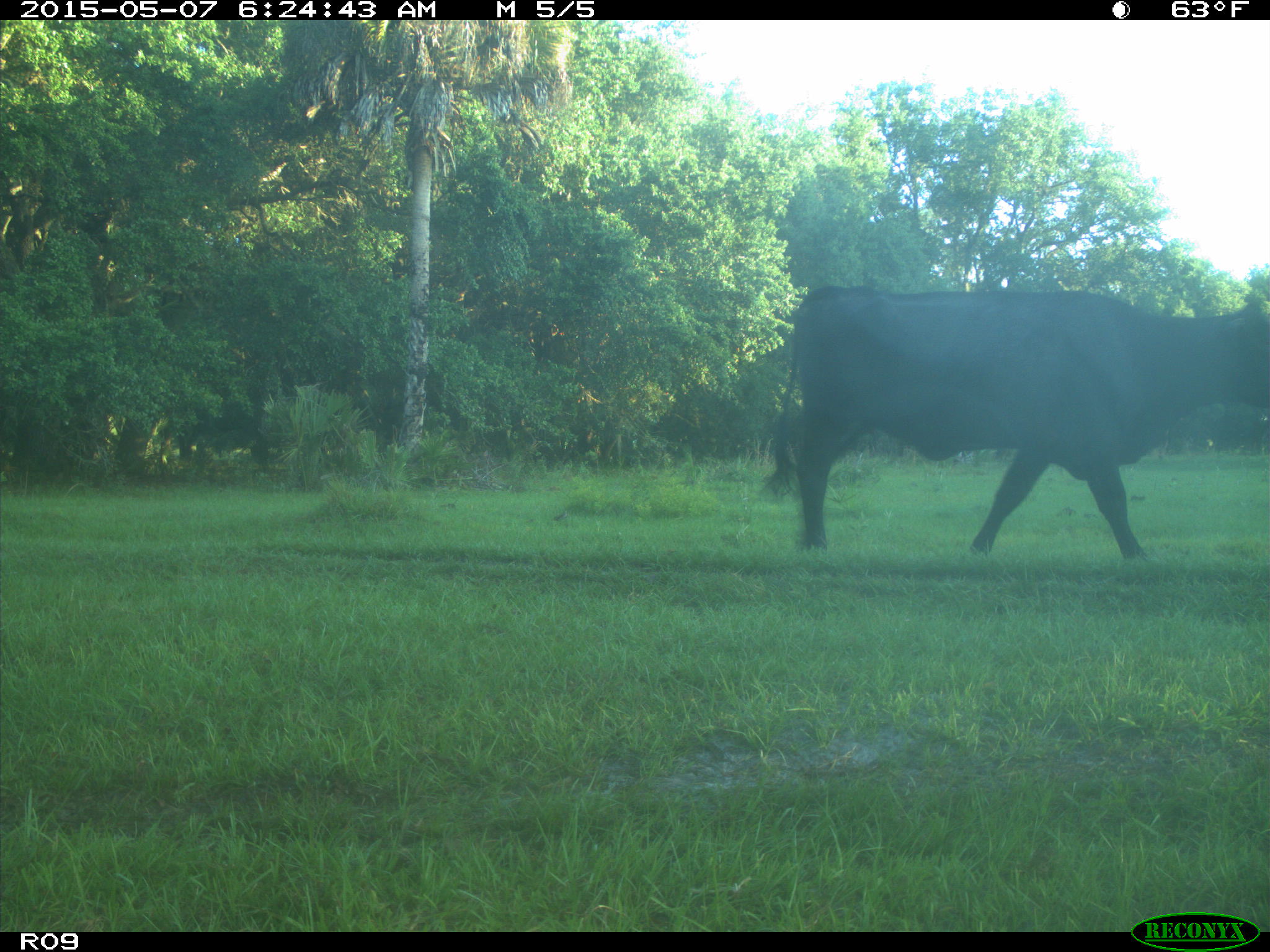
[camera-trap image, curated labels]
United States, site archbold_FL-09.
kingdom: Animalia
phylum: Chordata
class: Mammalia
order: Artiodactyla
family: Bovidae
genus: Bos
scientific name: Bos taurus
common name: domestic cow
Bos taurus (domestic cow).